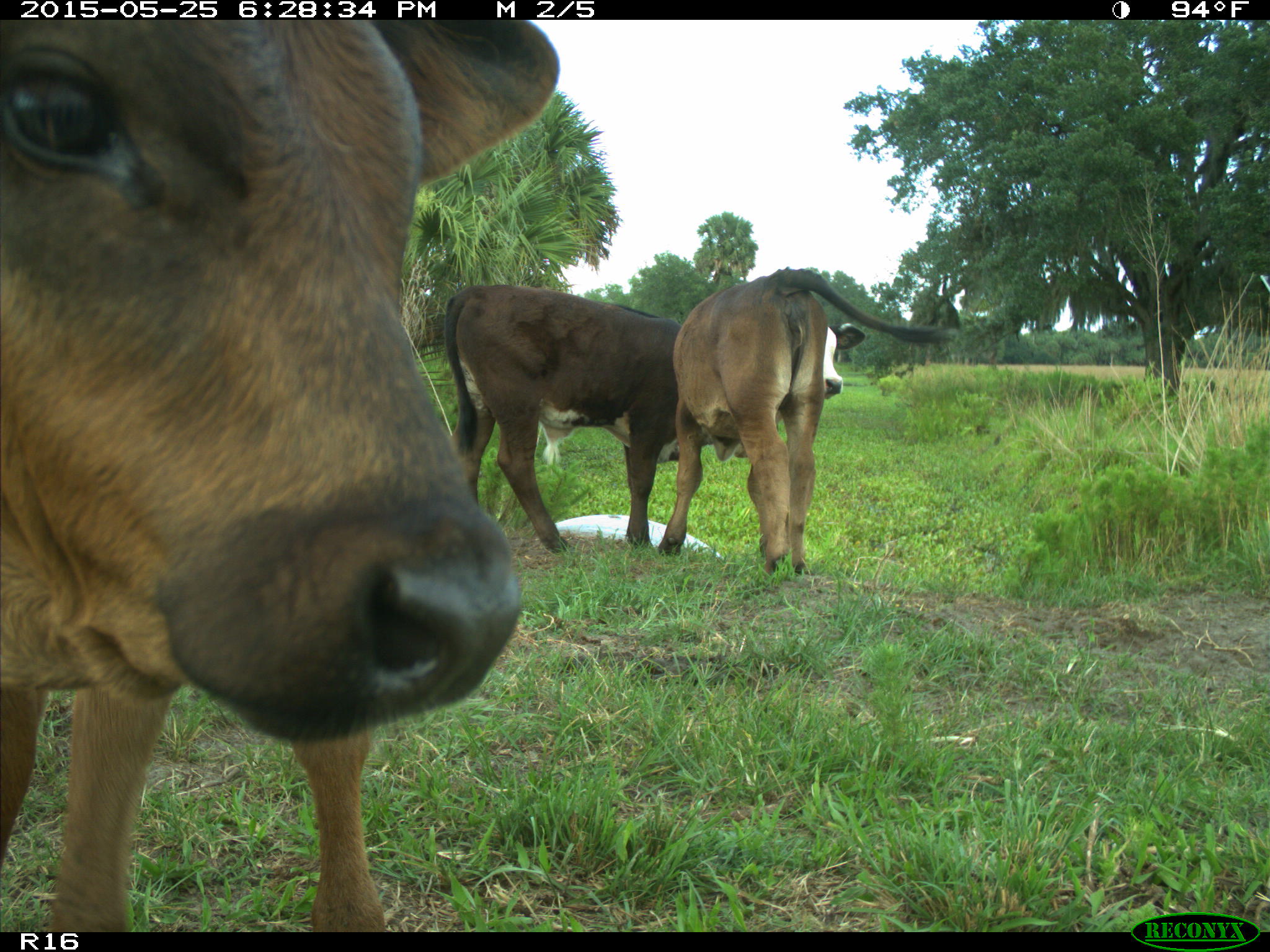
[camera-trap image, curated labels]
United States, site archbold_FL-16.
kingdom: Animalia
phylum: Chordata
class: Mammalia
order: Artiodactyla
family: Bovidae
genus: Bos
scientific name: Bos taurus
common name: domestic cow